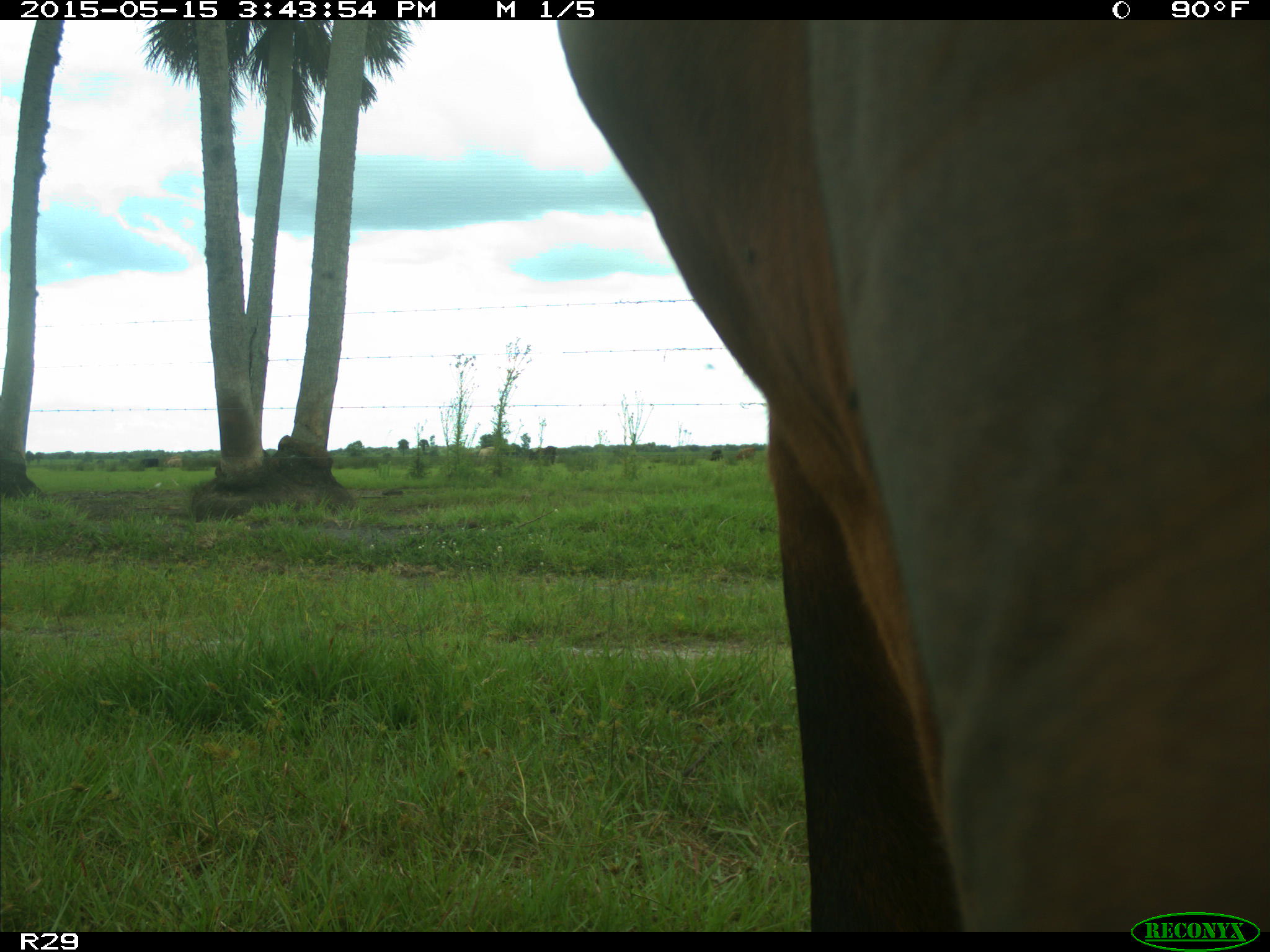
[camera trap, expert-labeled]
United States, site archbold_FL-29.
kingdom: Animalia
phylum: Chordata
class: Mammalia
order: Artiodactyla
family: Bovidae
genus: Bos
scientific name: Bos taurus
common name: domestic cow